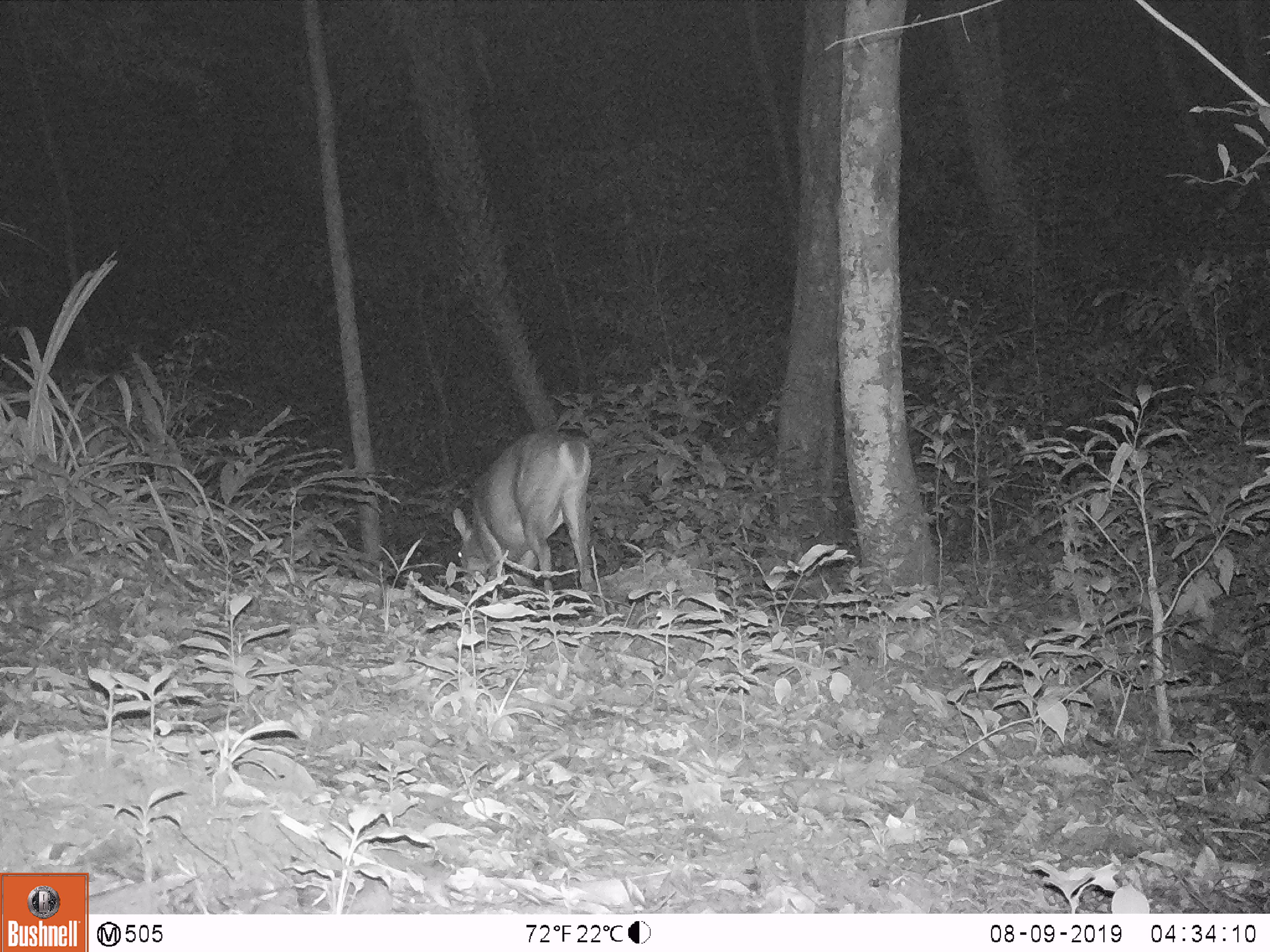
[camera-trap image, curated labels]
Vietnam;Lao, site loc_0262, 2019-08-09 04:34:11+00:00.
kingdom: Animalia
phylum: Chordata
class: Mammalia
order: Artiodactyla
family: Cervidae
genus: Muntiacus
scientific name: Muntiacus vuquangensis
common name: large-antlered muntjac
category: large antlered muntjac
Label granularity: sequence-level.